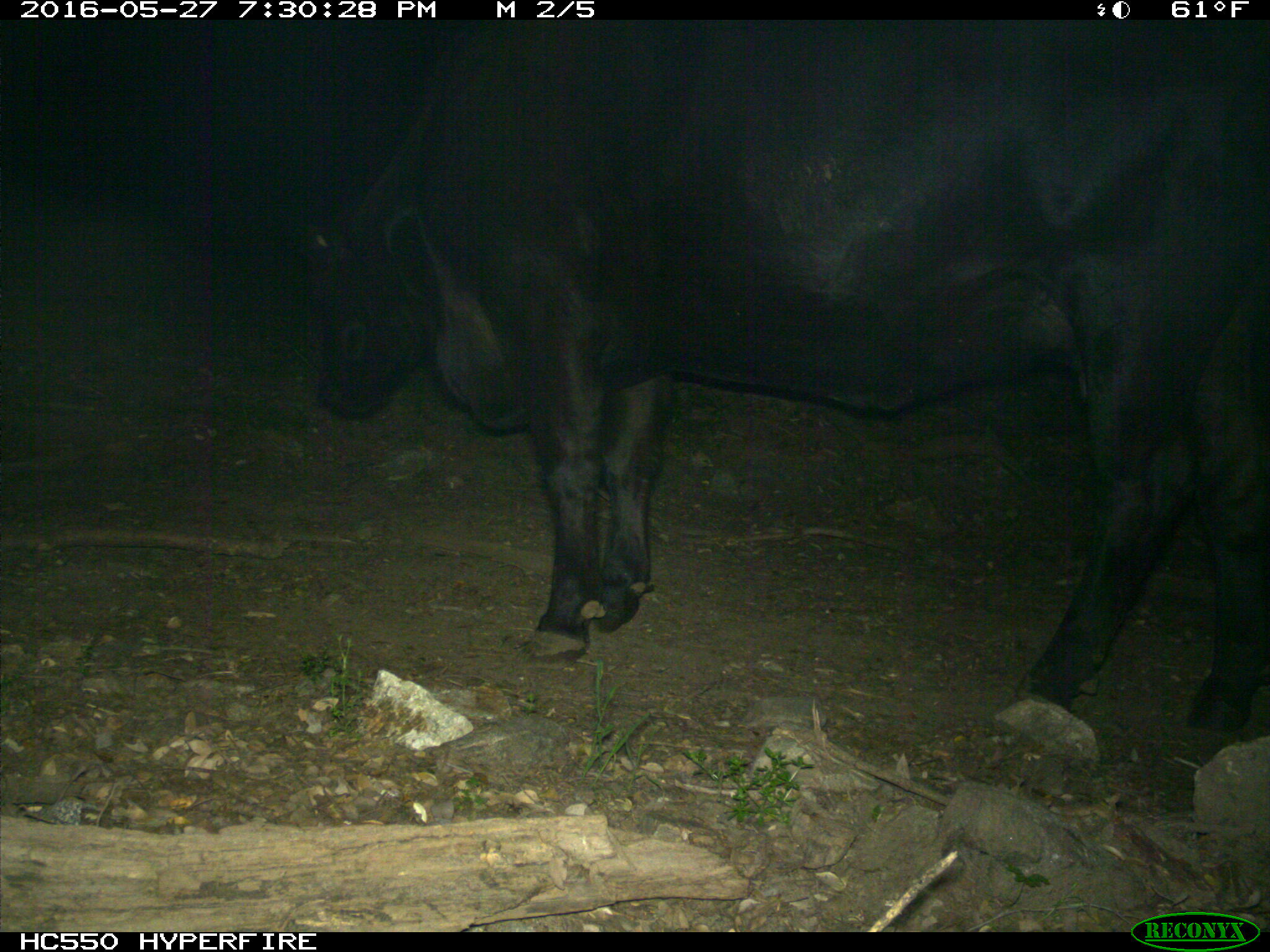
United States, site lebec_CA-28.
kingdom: Animalia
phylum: Chordata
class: Mammalia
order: Artiodactyla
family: Bovidae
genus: Bos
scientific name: Bos taurus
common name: domestic cow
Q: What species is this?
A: Bos taurus (domestic cow).